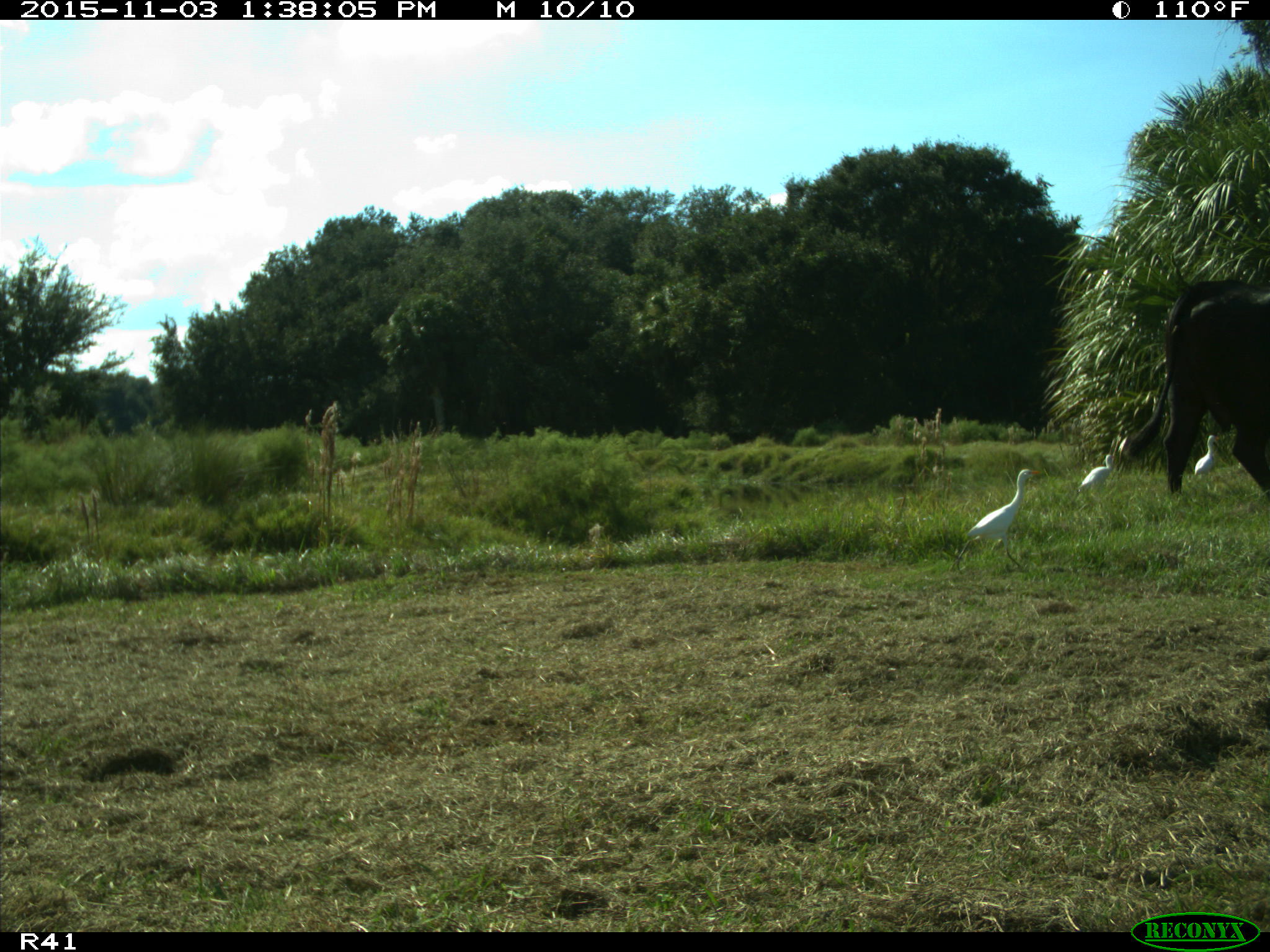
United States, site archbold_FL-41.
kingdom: Animalia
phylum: Chordata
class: Mammalia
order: Artiodactyla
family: Bovidae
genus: Bos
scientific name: Bos taurus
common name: domestic cow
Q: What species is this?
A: Bos taurus (domestic cow).